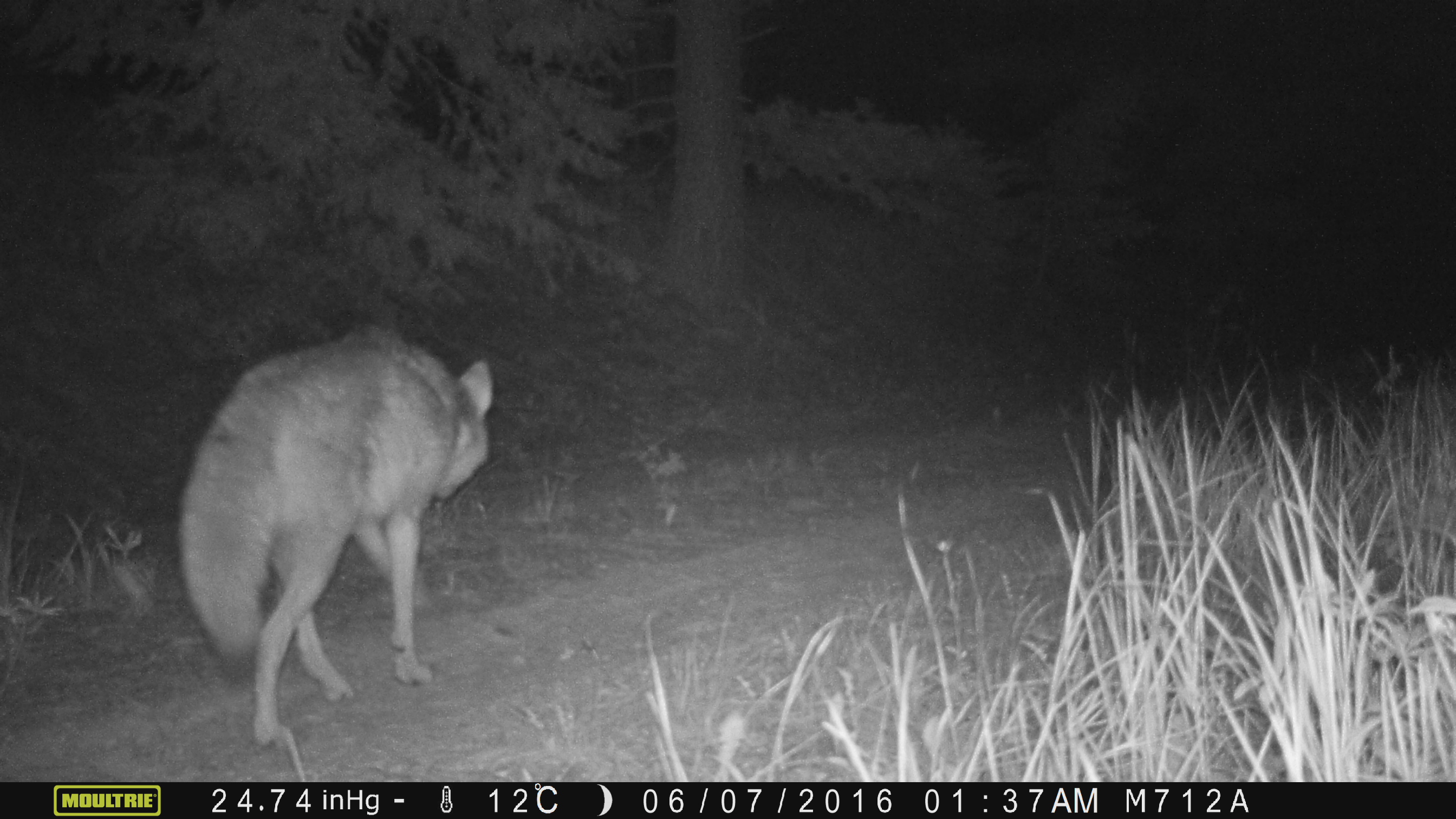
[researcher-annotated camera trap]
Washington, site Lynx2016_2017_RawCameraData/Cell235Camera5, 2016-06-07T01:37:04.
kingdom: Animalia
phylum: Chordata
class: Mammalia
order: Carnivora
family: Canidae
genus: Canis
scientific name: Canis latrans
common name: coyote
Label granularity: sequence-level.